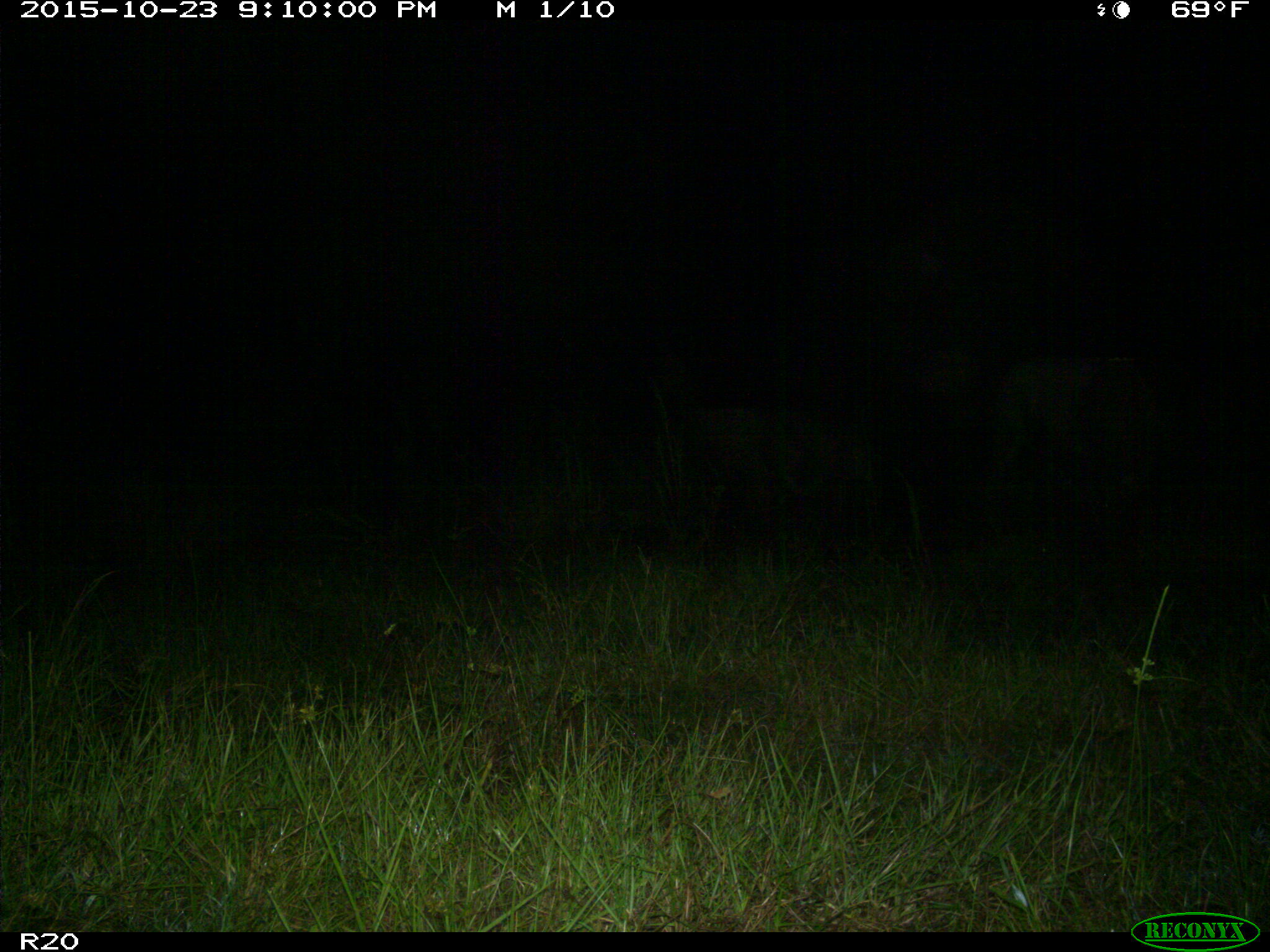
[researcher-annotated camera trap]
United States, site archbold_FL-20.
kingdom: Animalia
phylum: Chordata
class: Mammalia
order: Artiodactyla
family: Bovidae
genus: Bos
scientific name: Bos taurus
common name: domestic cow